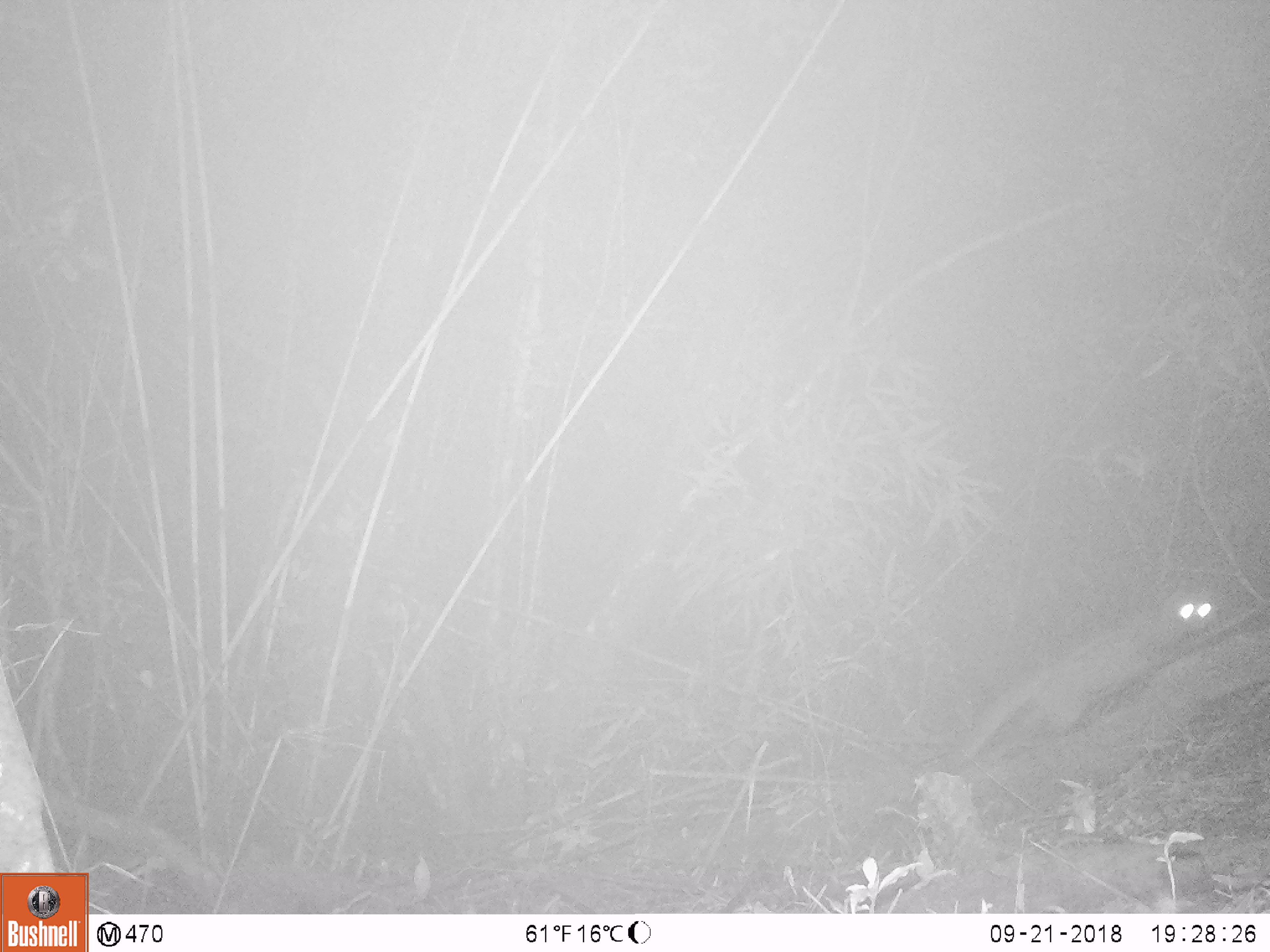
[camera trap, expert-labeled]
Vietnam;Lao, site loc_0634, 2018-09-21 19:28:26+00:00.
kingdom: Animalia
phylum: Chordata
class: Mammalia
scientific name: Mammalia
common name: mammal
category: unidentified small mammal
Unidentified small mammal (mammal) (Mammalia). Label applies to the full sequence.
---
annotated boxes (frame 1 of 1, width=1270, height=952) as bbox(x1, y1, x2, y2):
unidentified small mammal: bbox(952, 585, 1218, 772)